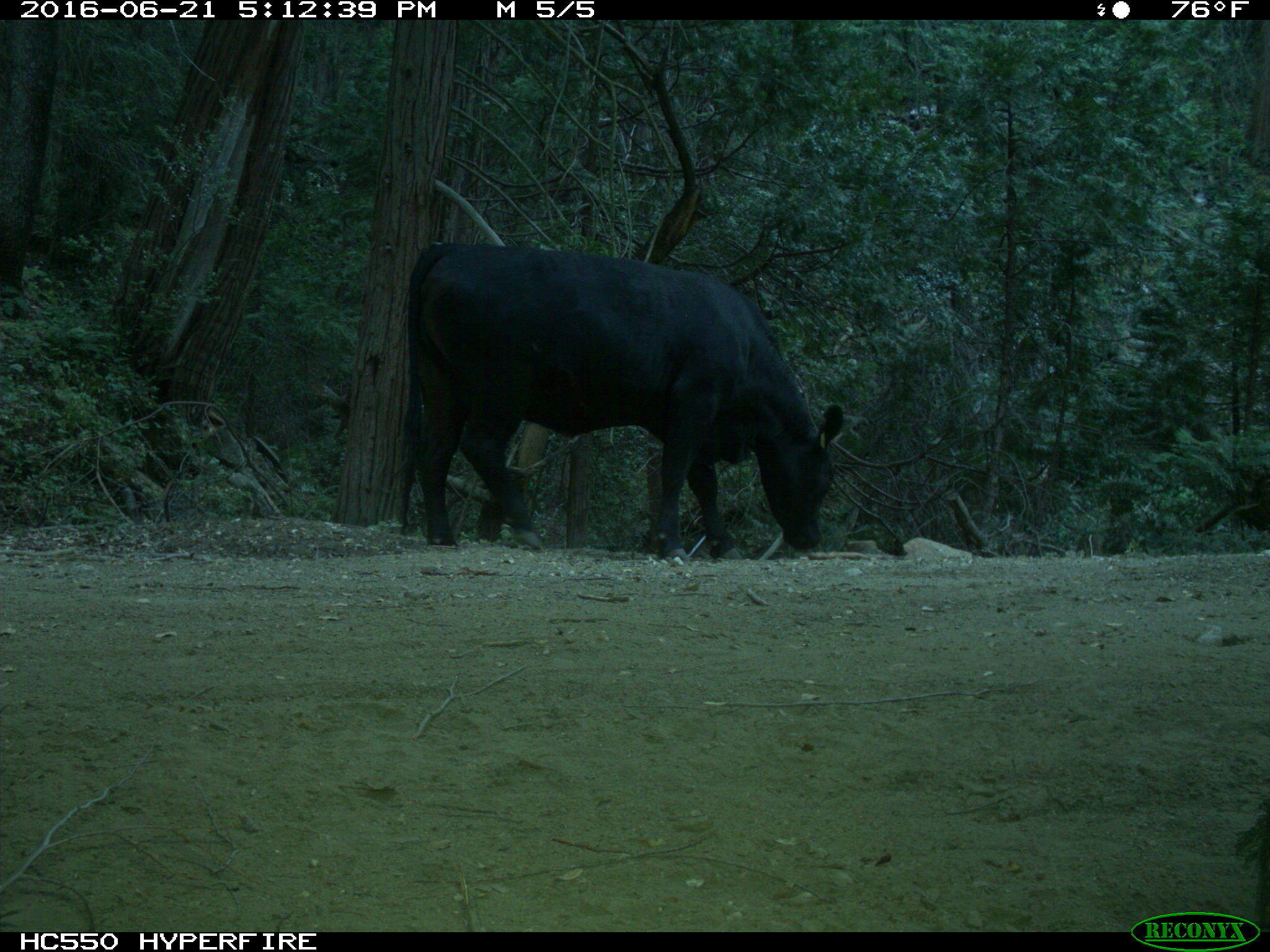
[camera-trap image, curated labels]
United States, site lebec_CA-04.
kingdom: Animalia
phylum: Chordata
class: Mammalia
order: Artiodactyla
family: Bovidae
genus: Bos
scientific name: Bos taurus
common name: domestic cow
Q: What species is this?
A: Bos taurus (domestic cow).